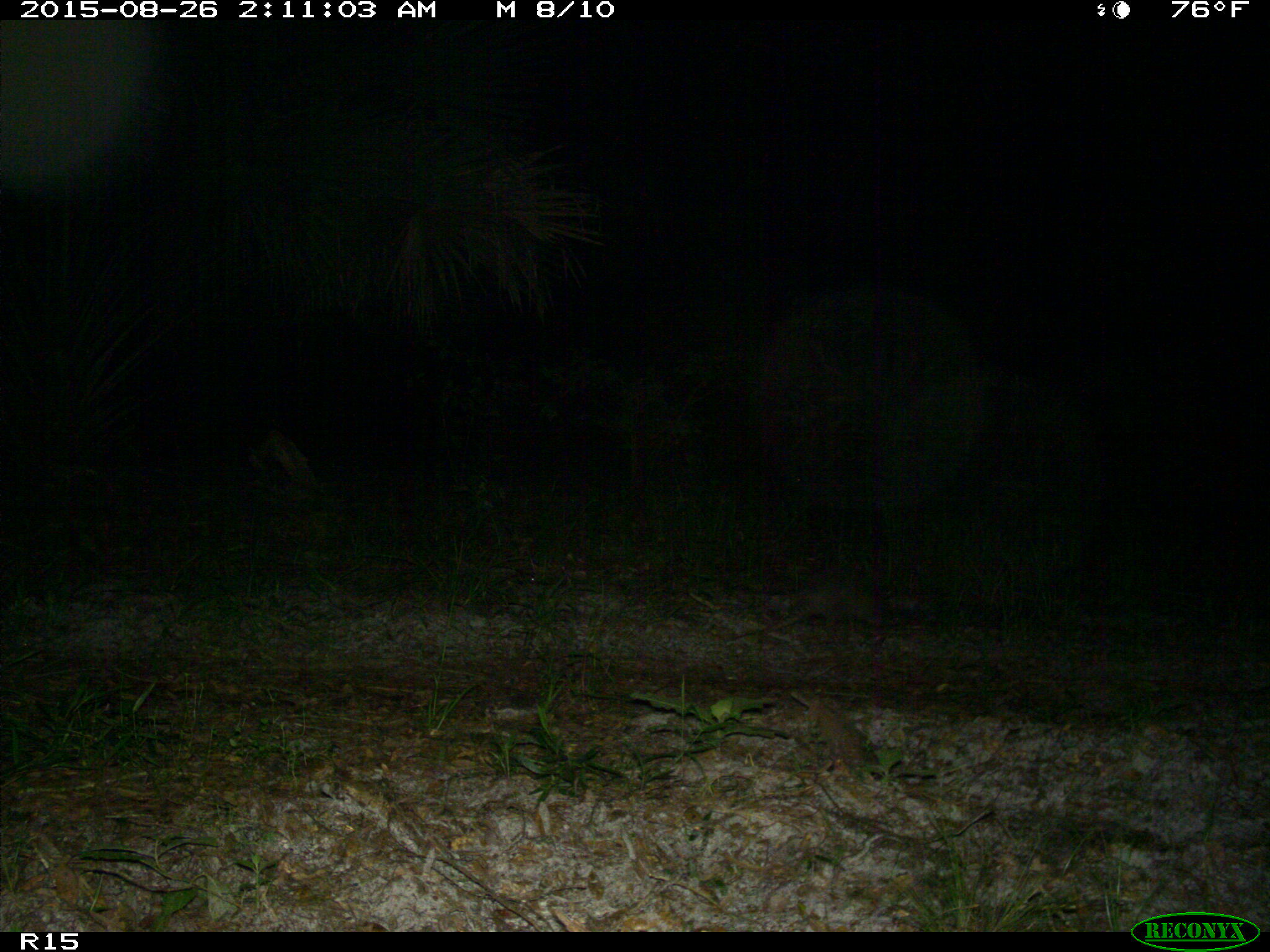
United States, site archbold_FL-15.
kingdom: Animalia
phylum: Chordata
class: Mammalia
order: Cingulata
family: Dasypodidae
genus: Dasypus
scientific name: Dasypus novemcinctus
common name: nine-banded armadillo